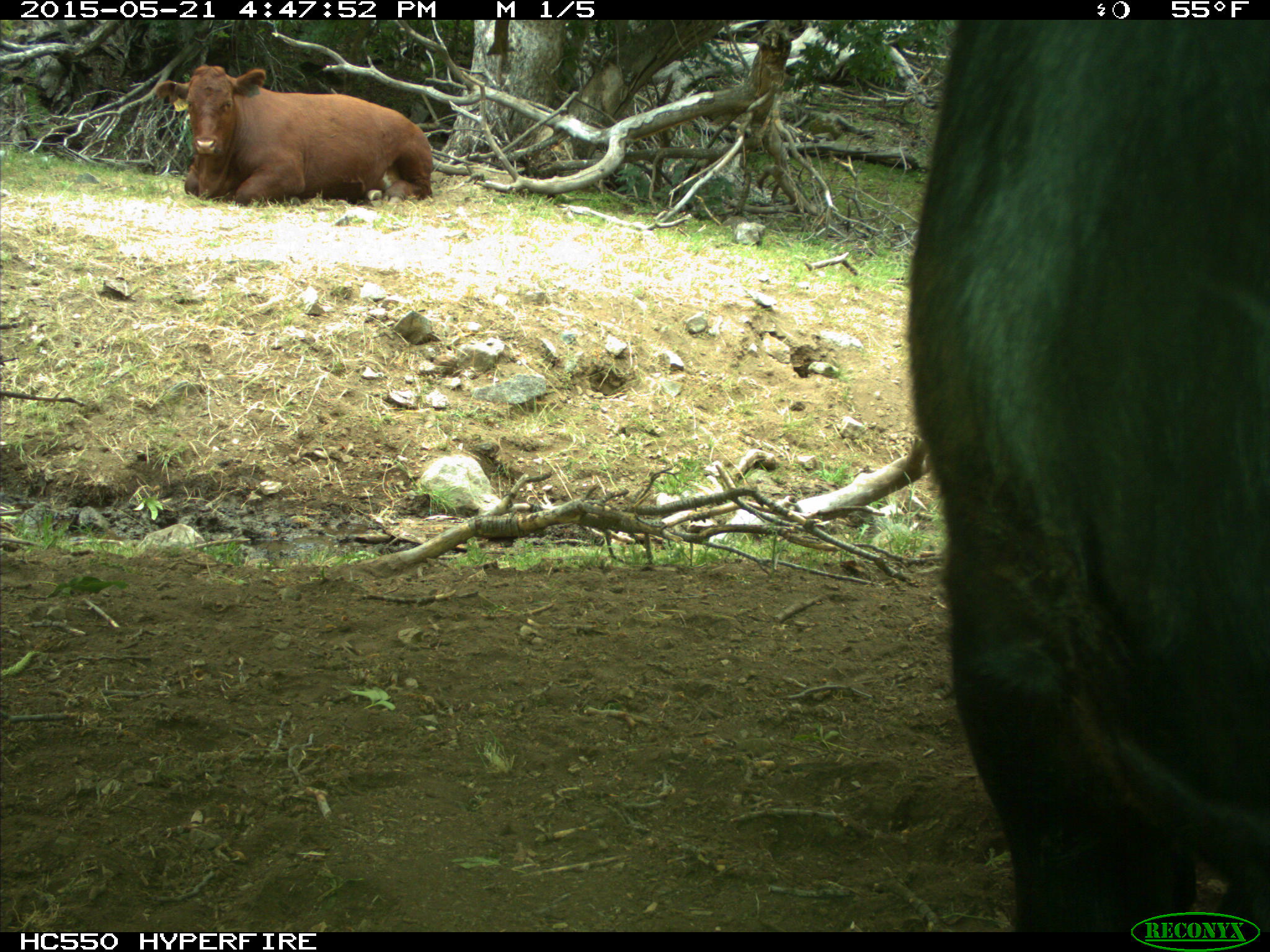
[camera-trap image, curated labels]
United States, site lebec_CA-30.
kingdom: Animalia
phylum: Chordata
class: Mammalia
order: Artiodactyla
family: Bovidae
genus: Bos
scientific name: Bos taurus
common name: domestic cow